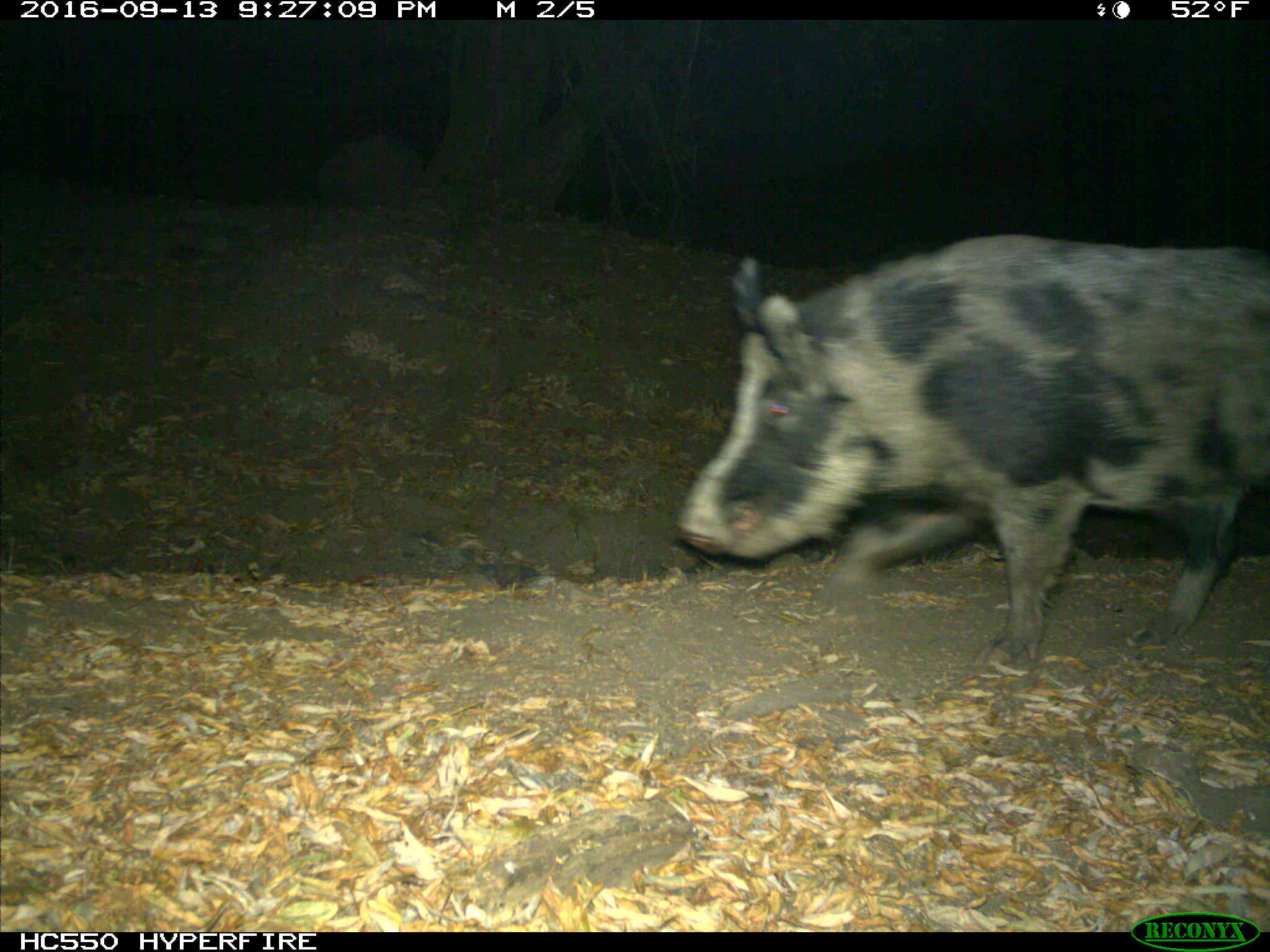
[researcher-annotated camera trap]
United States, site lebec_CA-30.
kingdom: Animalia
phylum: Chordata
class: Mammalia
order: Artiodactyla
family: Suidae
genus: Sus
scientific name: Sus scrofa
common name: wild boar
Sus scrofa (wild boar).